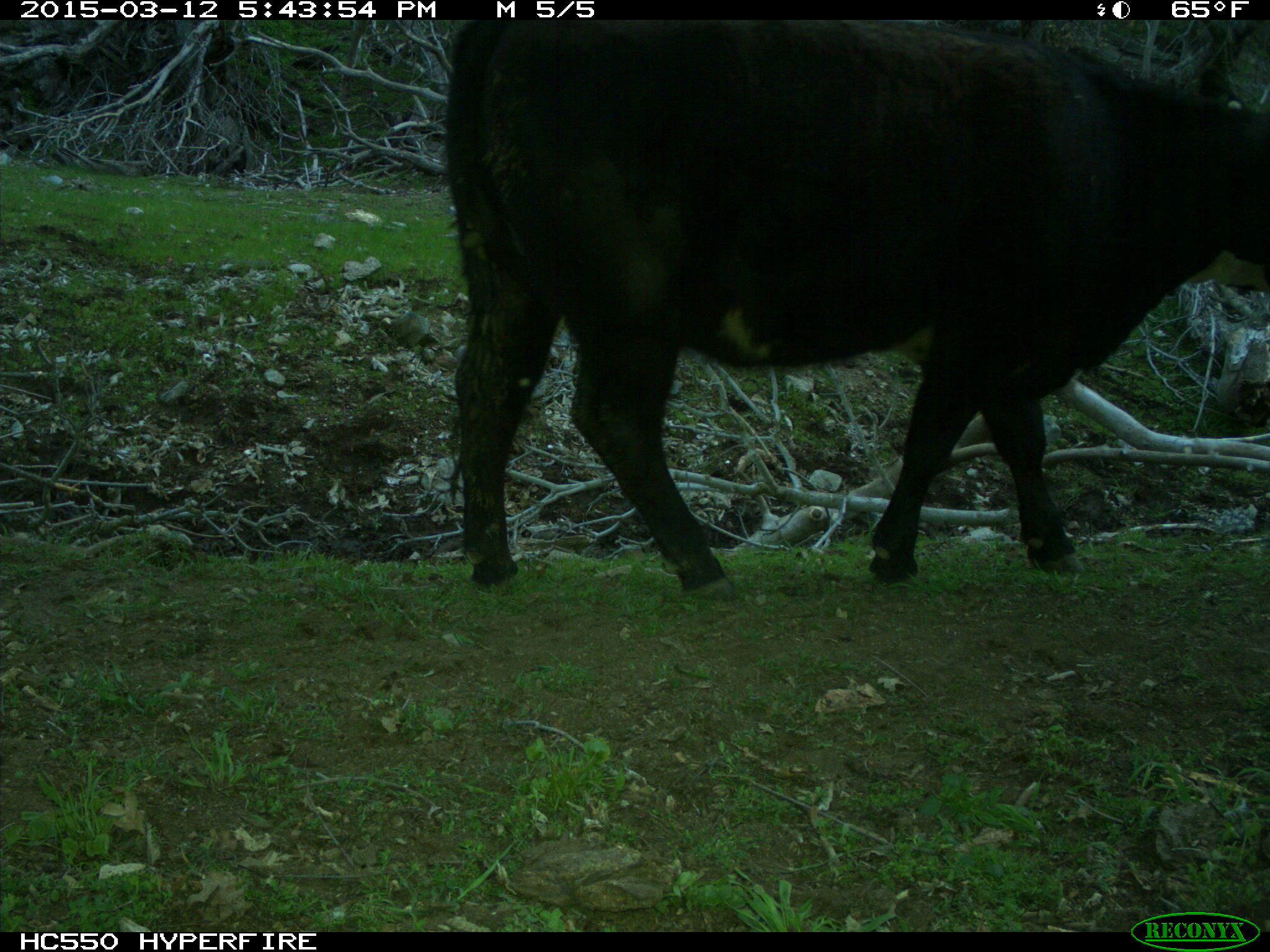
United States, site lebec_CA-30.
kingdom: Animalia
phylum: Chordata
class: Mammalia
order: Artiodactyla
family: Bovidae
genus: Bos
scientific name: Bos taurus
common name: domestic cow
Bos taurus (domestic cow).